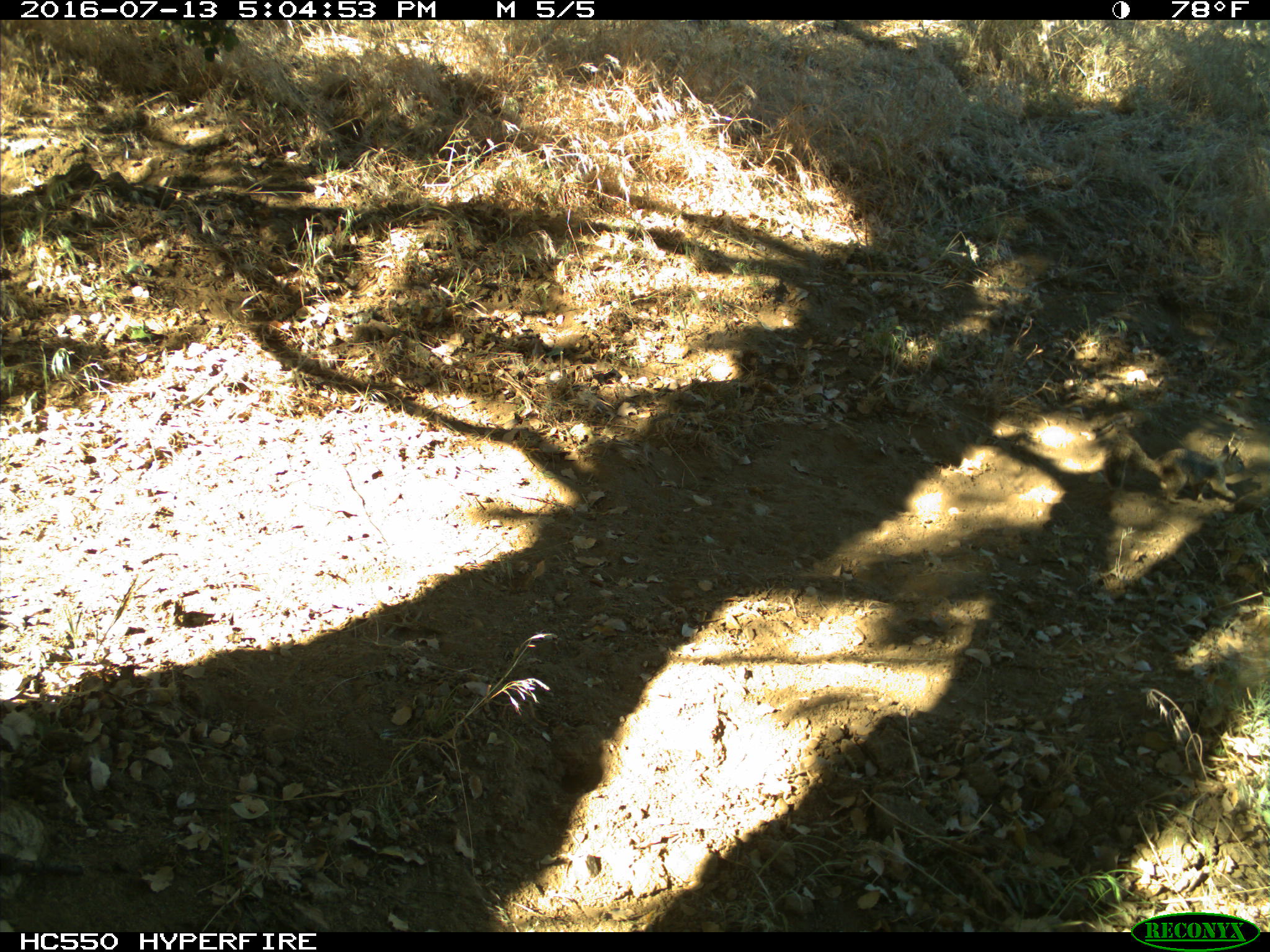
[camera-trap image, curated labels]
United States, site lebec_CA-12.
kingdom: Animalia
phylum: Chordata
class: Mammalia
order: Rodentia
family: Sciuridae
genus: Otospermophilus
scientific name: Otospermophilus beecheyi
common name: california ground squirrel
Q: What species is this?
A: Otospermophilus beecheyi (california ground squirrel).